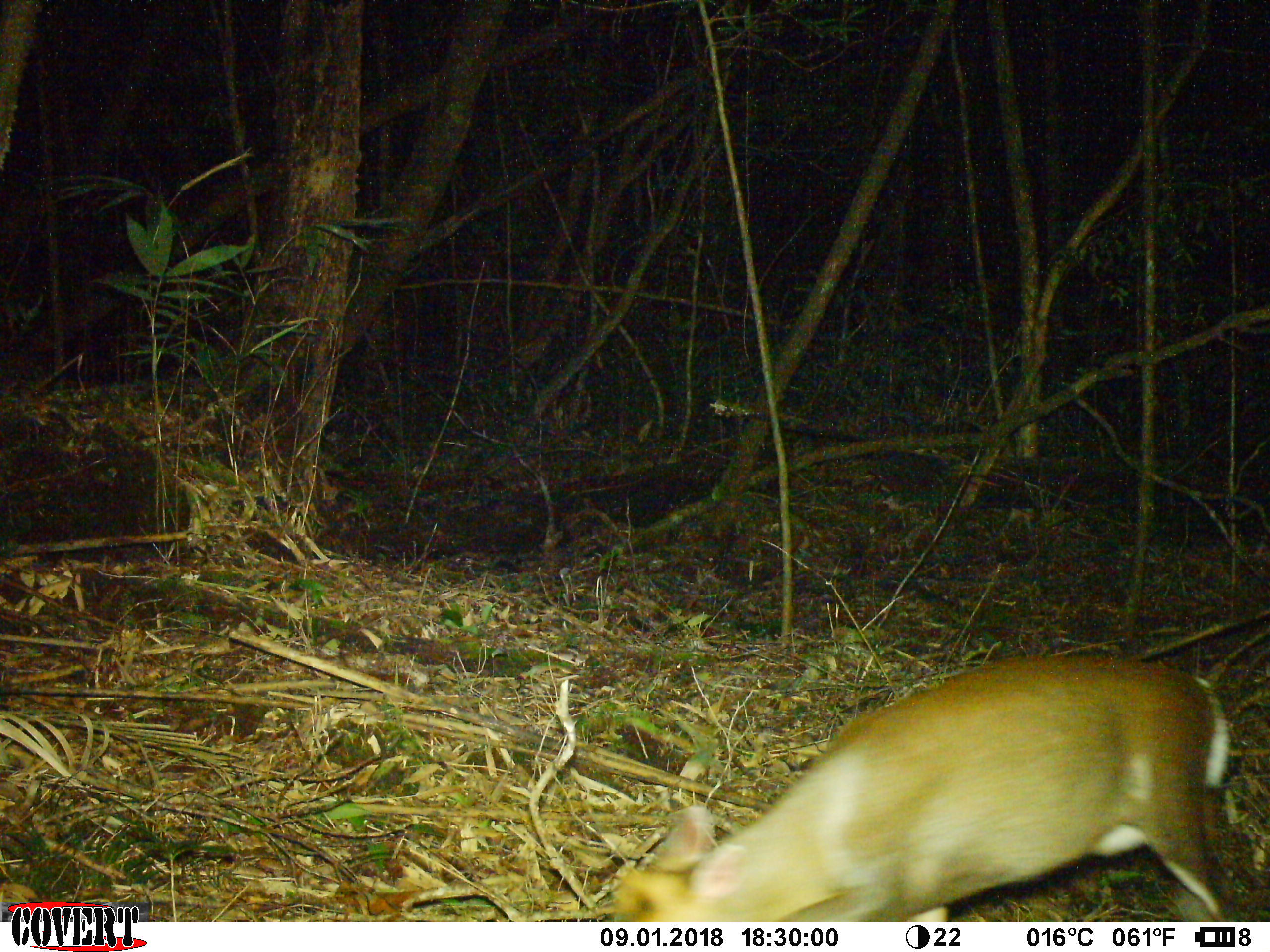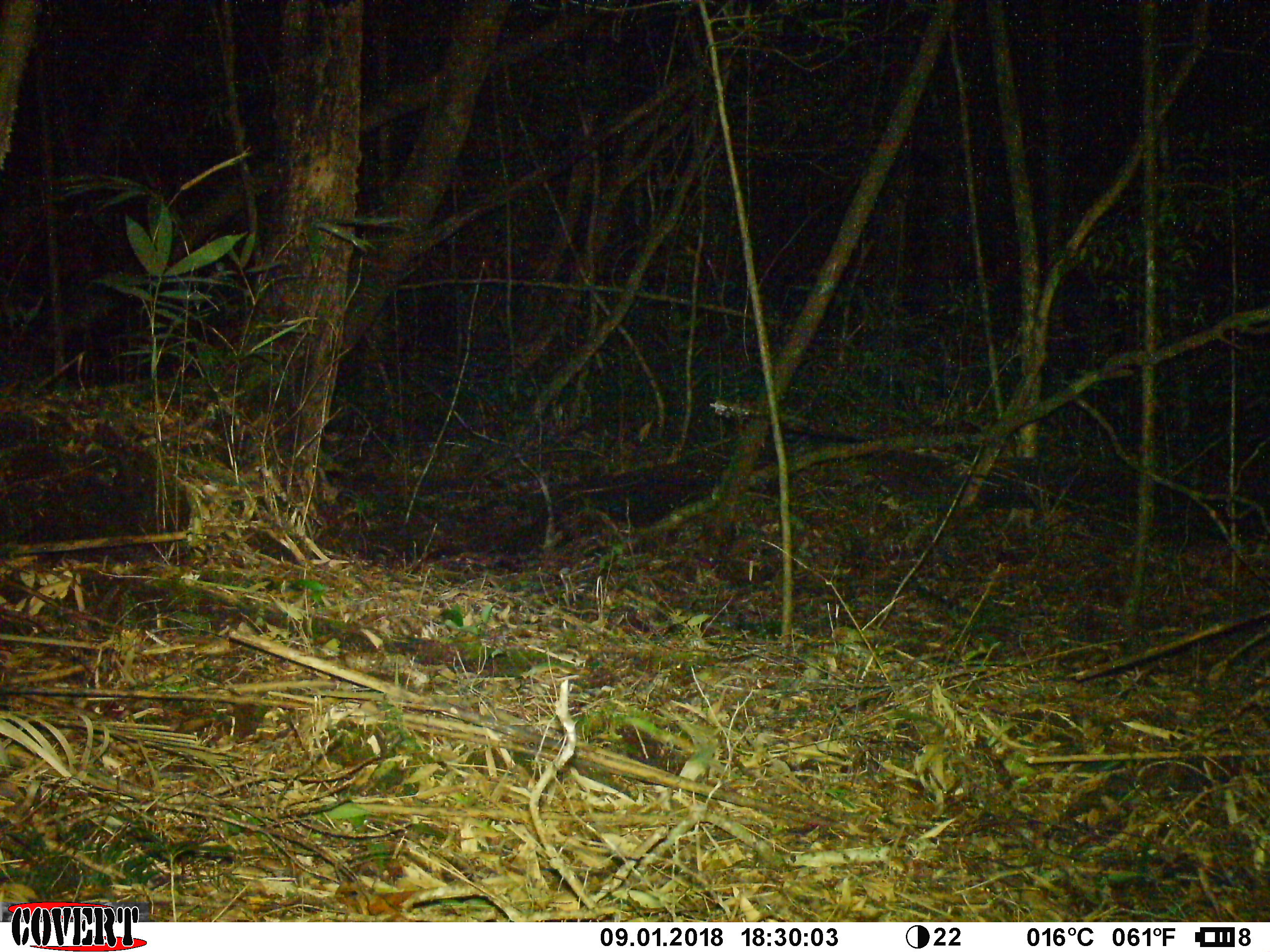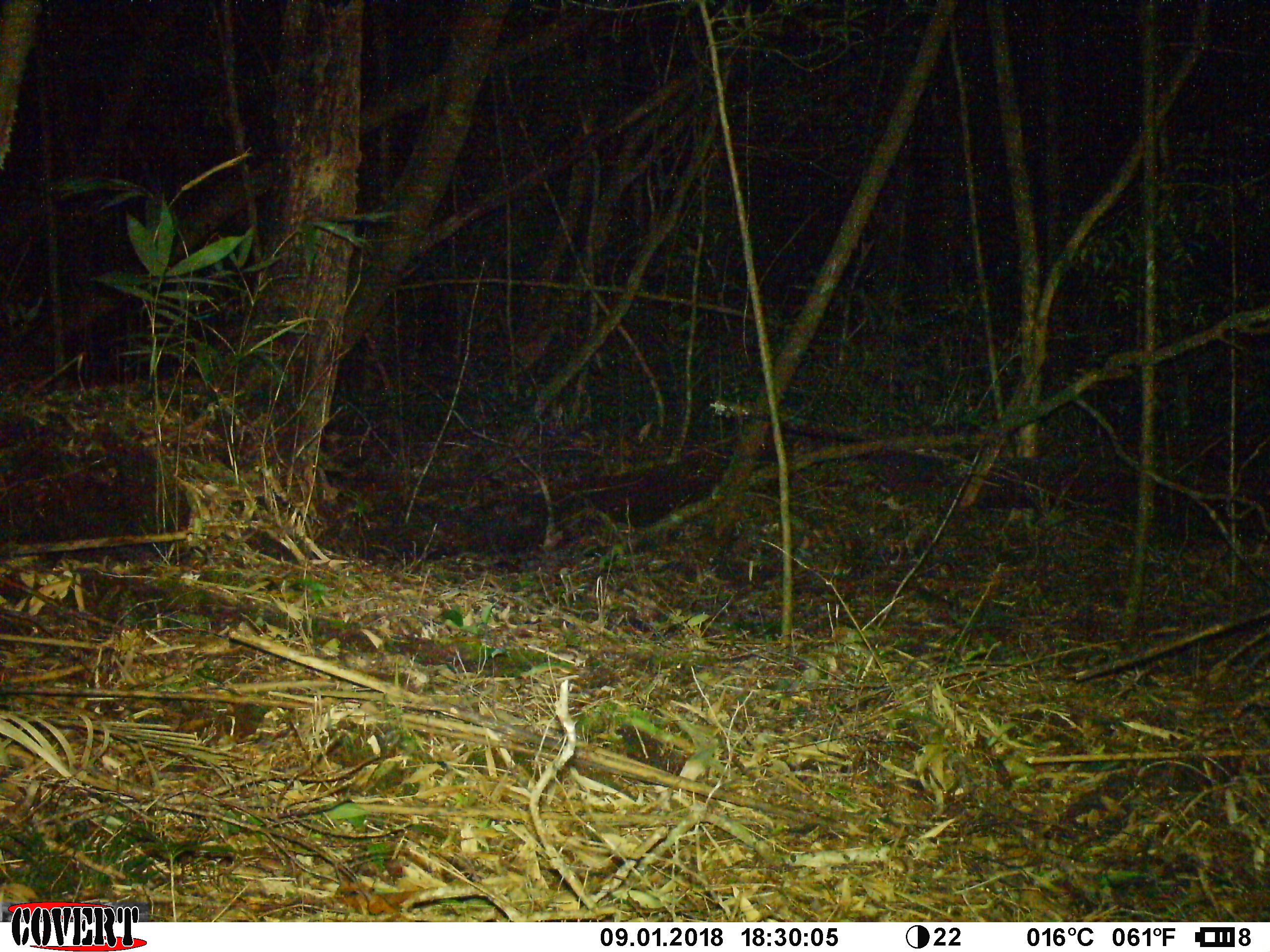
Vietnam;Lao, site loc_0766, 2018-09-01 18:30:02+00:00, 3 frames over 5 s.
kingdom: Animalia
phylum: Chordata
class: Mammalia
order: Artiodactyla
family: Cervidae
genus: Muntiacus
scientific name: Muntiacus rooseveltorum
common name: roosevelt's muntjac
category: roosevelts muntjac group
Roosevelts muntjac group (roosevelt's muntjac) (Muntiacus rooseveltorum). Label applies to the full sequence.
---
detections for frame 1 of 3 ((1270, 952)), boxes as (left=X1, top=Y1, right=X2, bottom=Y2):
roosevelts muntjac group: (left=608, top=649, right=1238, bottom=921)